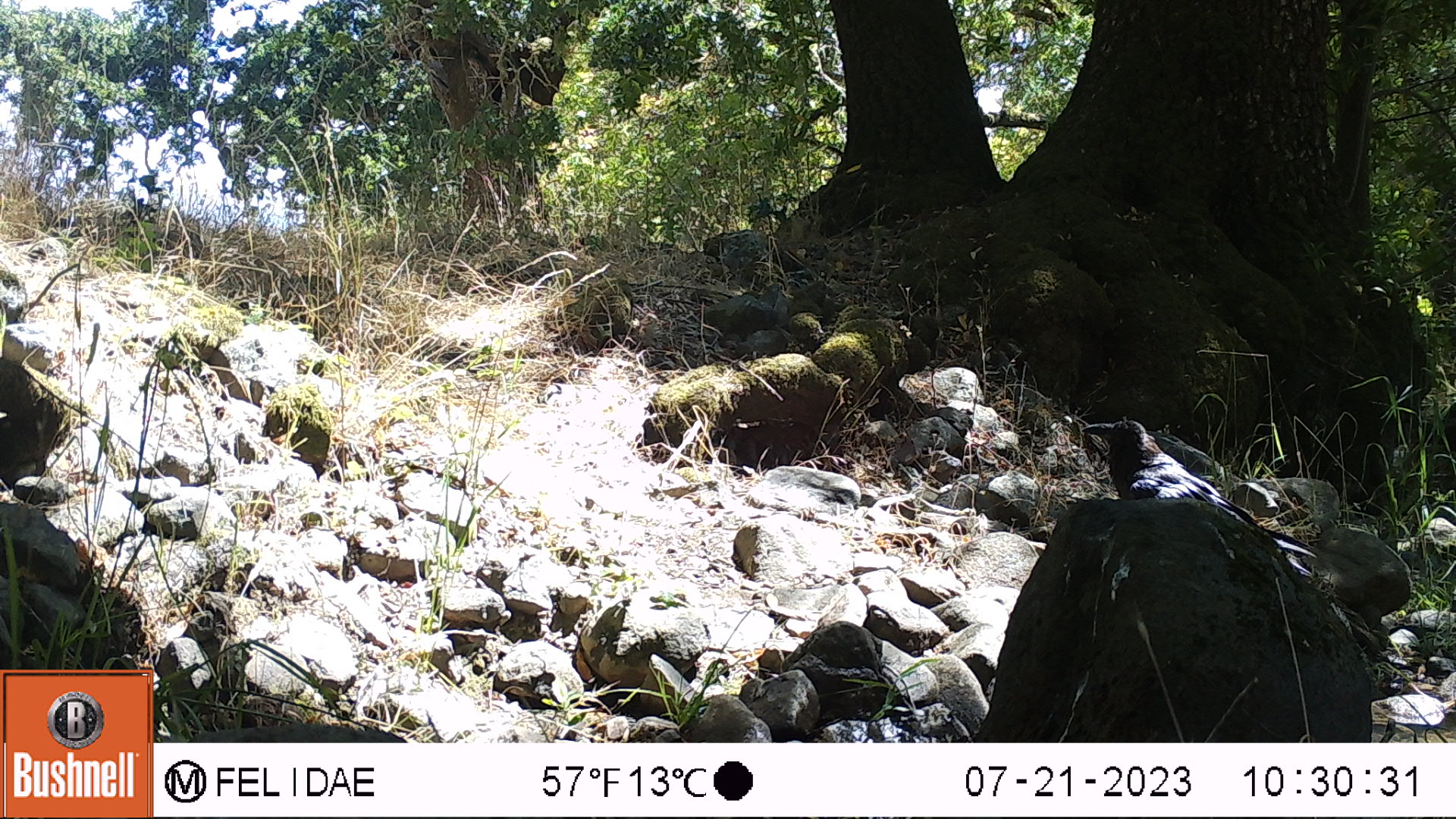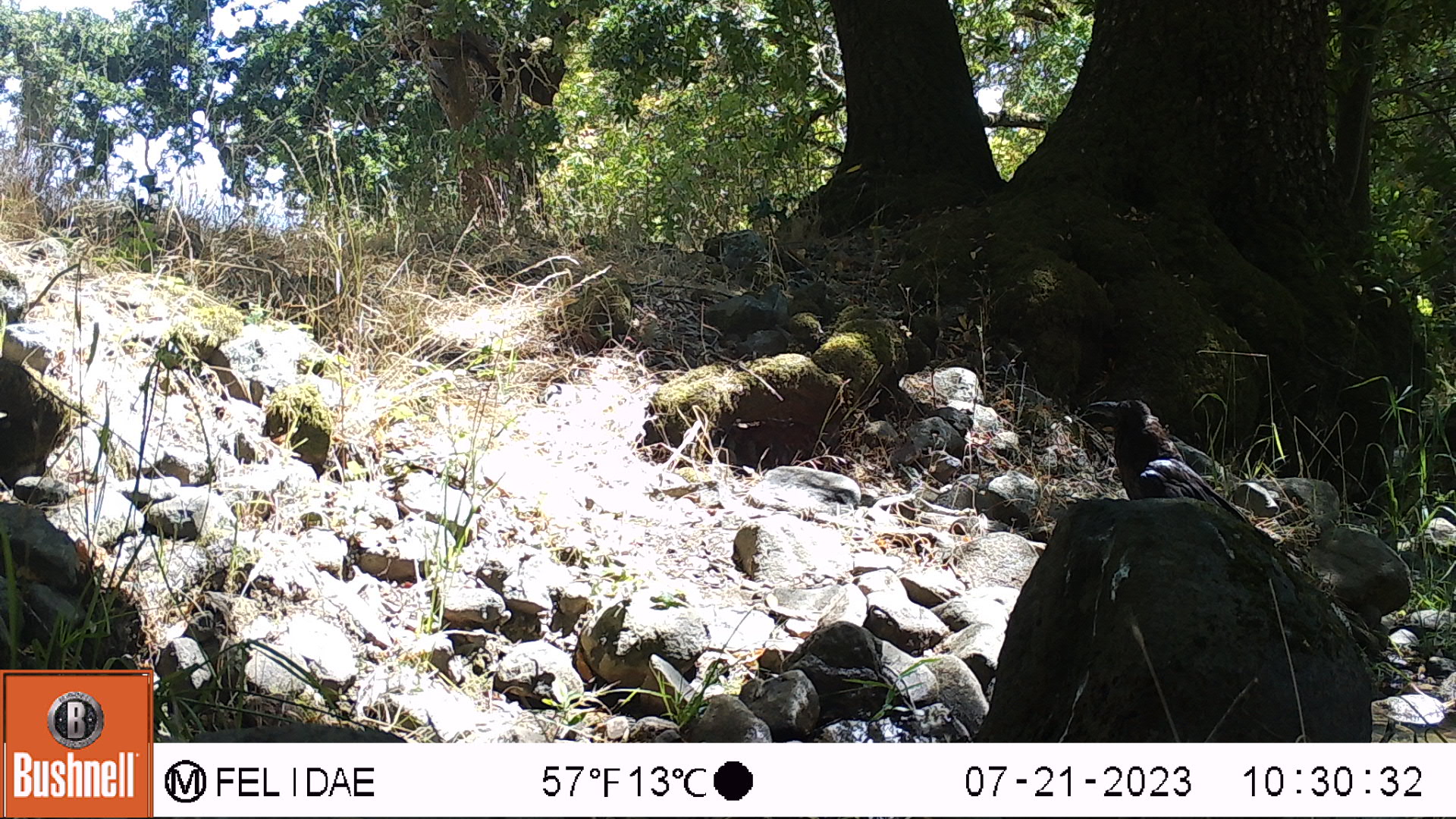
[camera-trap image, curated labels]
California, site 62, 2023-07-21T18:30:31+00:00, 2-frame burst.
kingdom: Animalia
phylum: Chordata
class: Aves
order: Passeriformes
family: Corvidae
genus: Corvus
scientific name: Corvus brachyrhynchos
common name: american crow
American crow (Corvus brachyrhynchos).